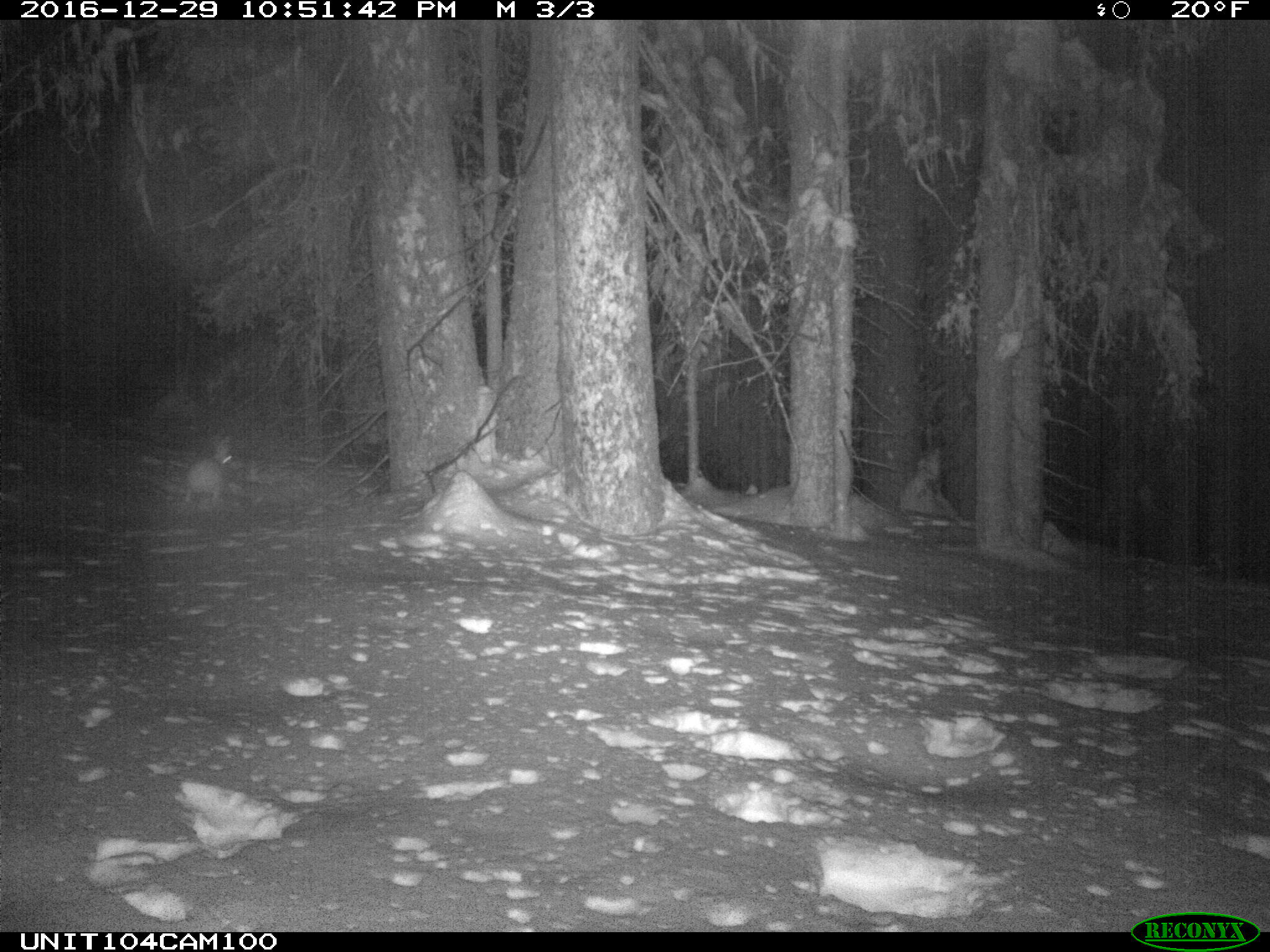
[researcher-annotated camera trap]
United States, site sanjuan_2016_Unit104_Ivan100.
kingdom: Animalia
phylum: Chordata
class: Mammalia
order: Lagomorpha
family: Leporidae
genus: Lepus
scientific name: Lepus americanus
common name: snowshoe hare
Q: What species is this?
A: Lepus americanus (snowshoe hare).